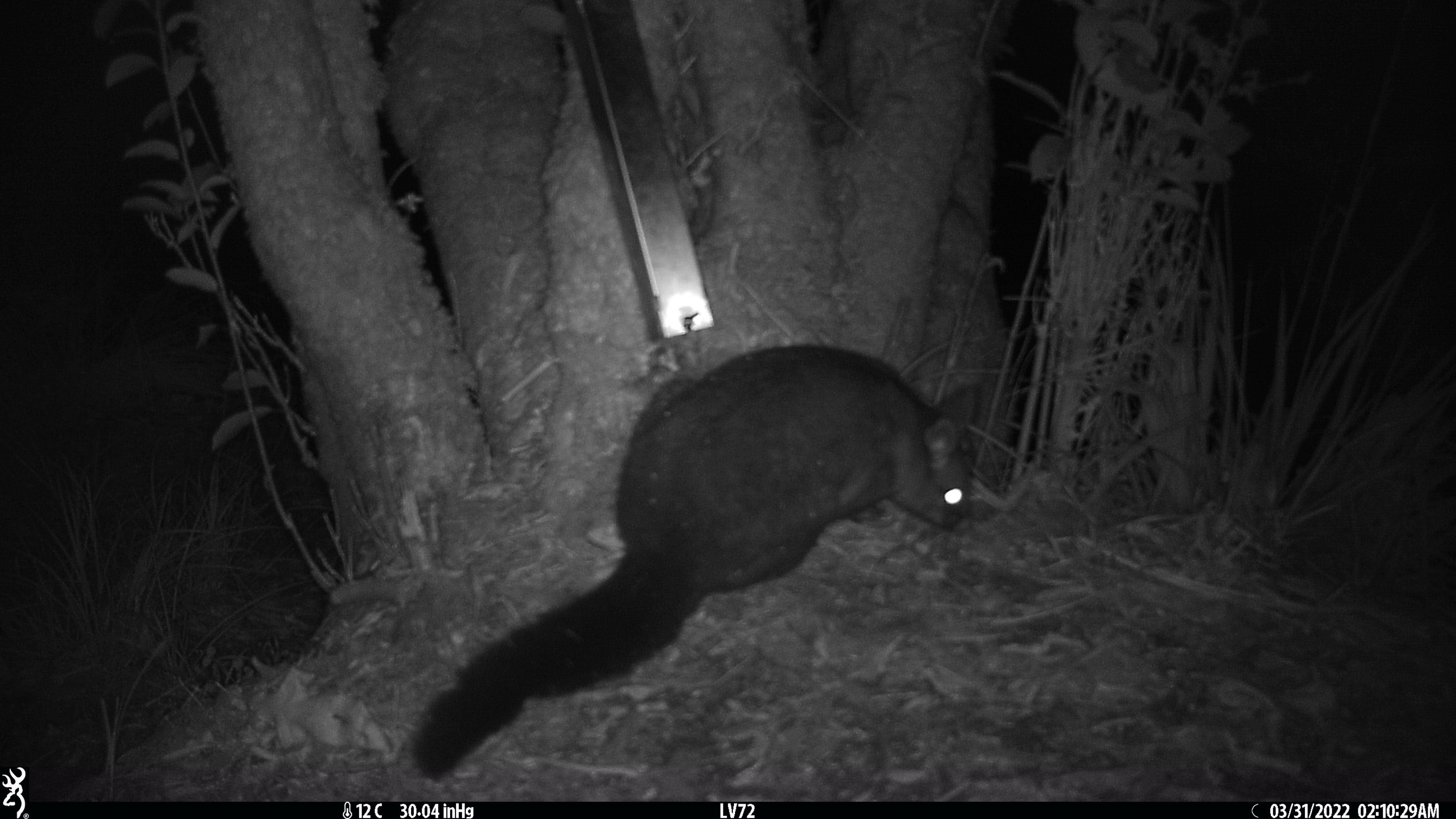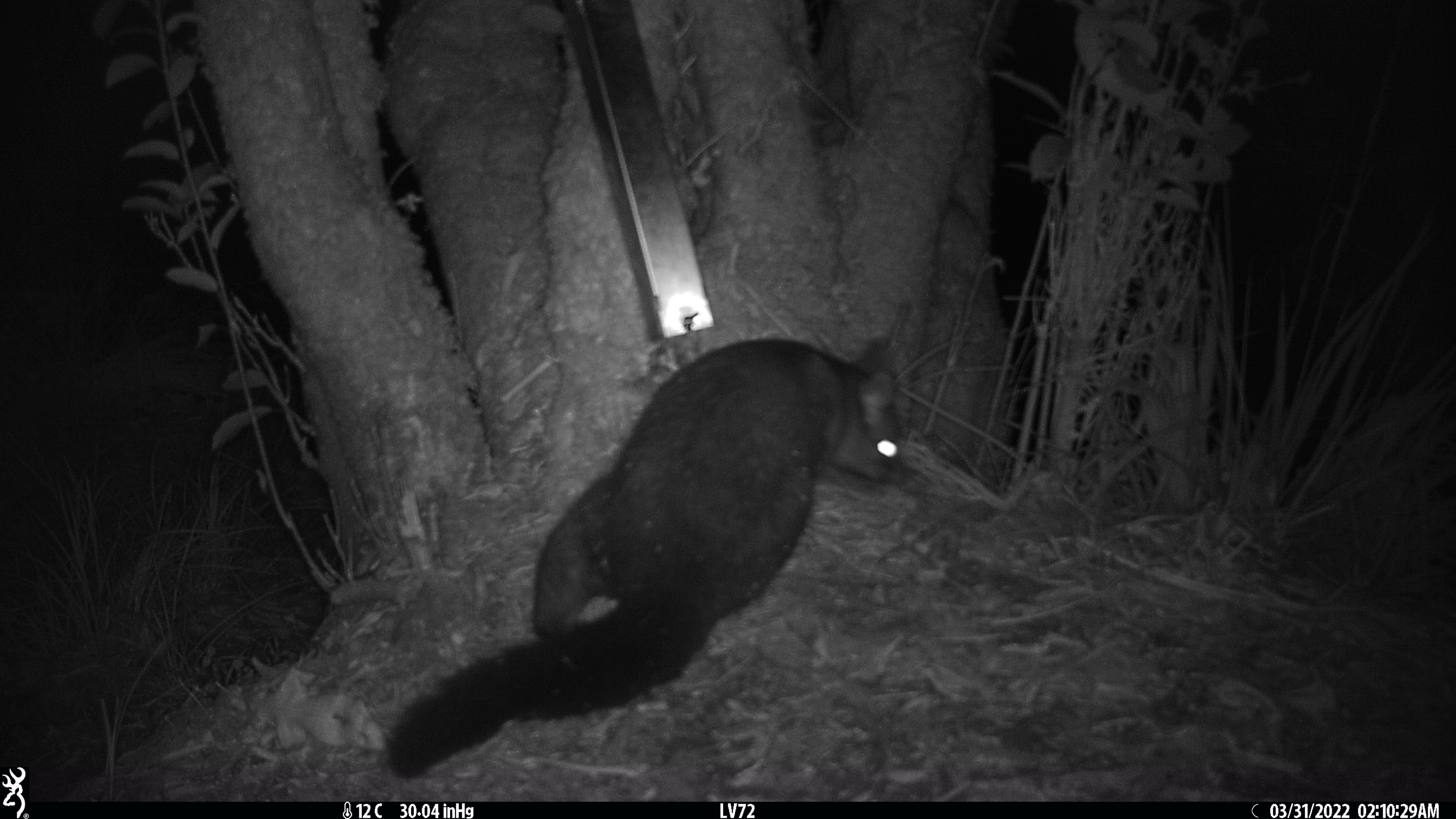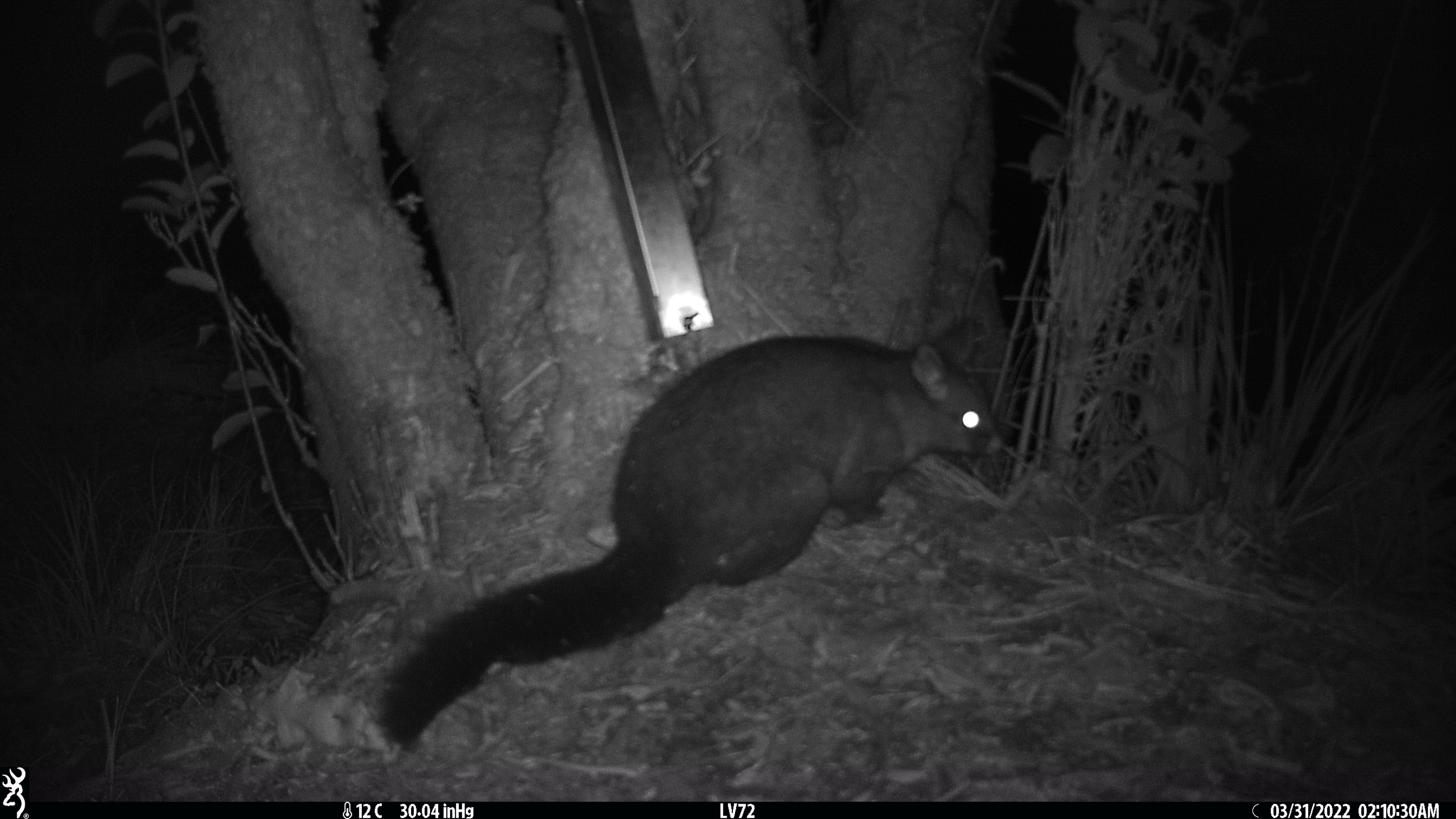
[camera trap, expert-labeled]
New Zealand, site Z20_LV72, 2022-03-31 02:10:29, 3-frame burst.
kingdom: Animalia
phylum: Chordata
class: Mammalia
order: Diprotodontia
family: Phalangeridae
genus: Trichosurus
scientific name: Trichosurus vulpecula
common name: common brushtail possum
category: possum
Possum (common brushtail possum) (Trichosurus vulpecula).